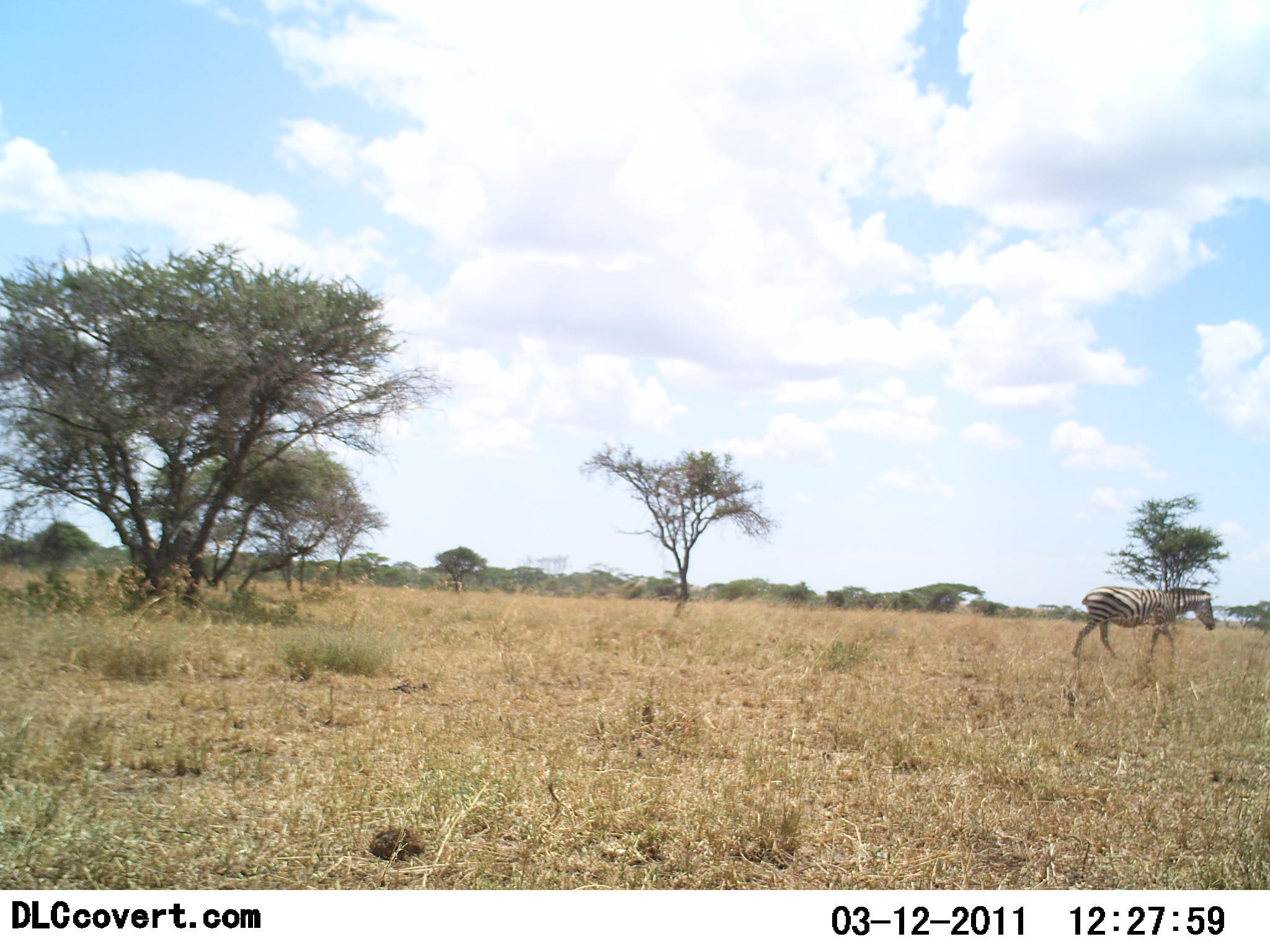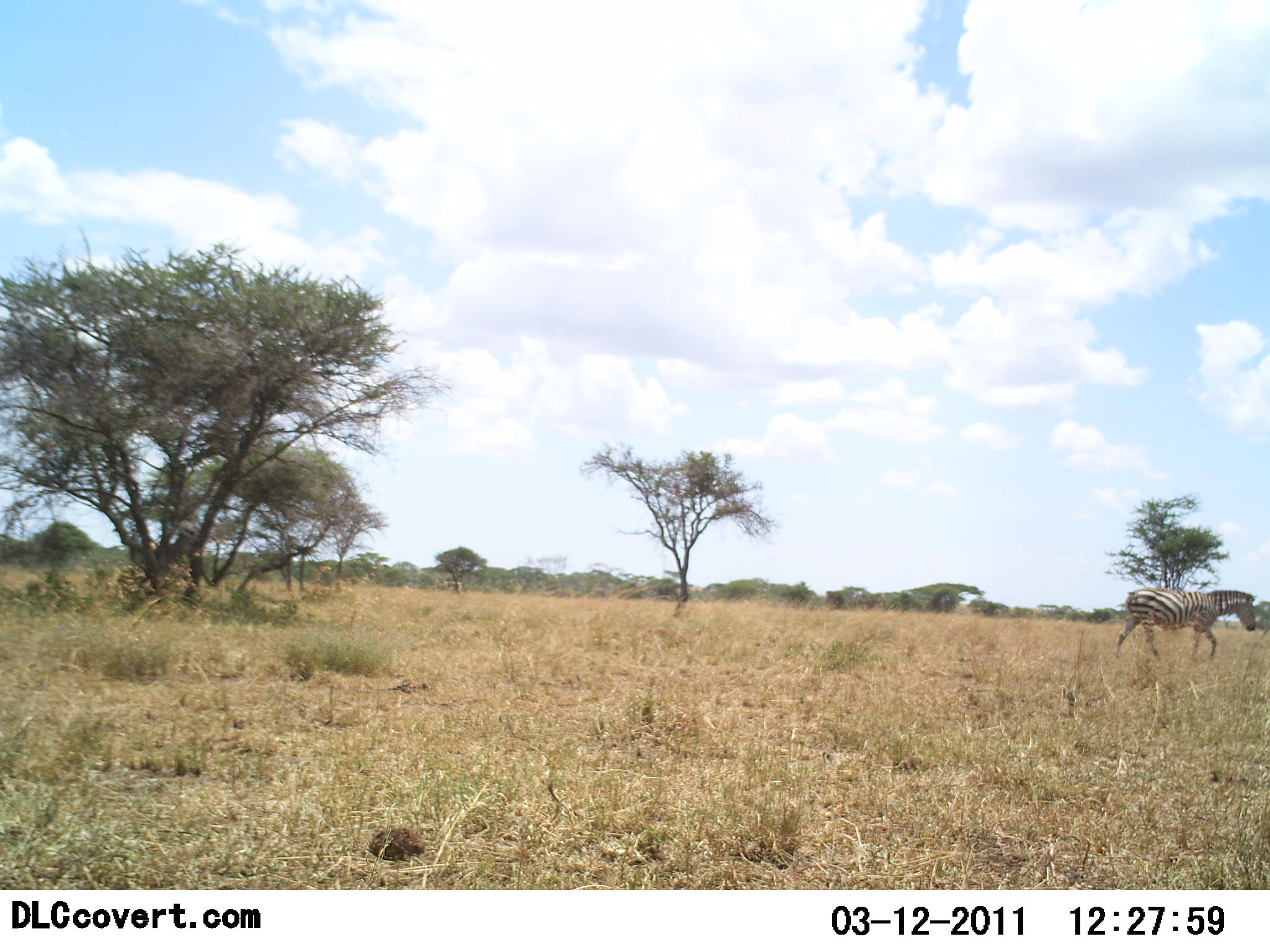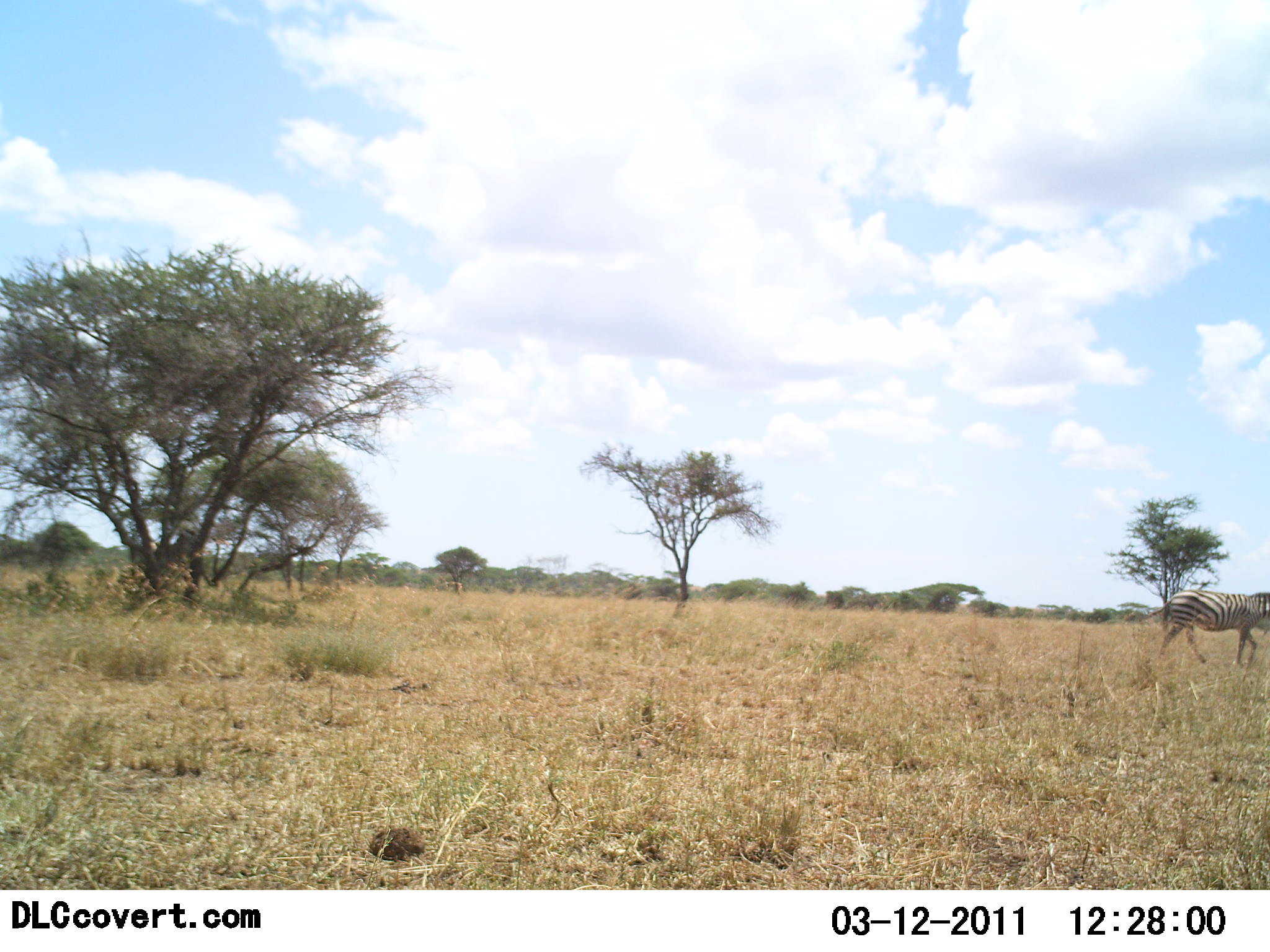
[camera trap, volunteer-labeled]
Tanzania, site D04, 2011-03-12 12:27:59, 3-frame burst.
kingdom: Animalia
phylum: Chordata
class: Mammalia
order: Perissodactyla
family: Equidae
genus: Equus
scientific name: Equus quagga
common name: plains zebra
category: zebra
Zebra (plains zebra) (Equus quagga), count 1. Behavior (volunteer vote fractions): standing 0%, resting 0%, moving 100%, interacting 0%. Young present (vote fraction): 0%. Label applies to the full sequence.